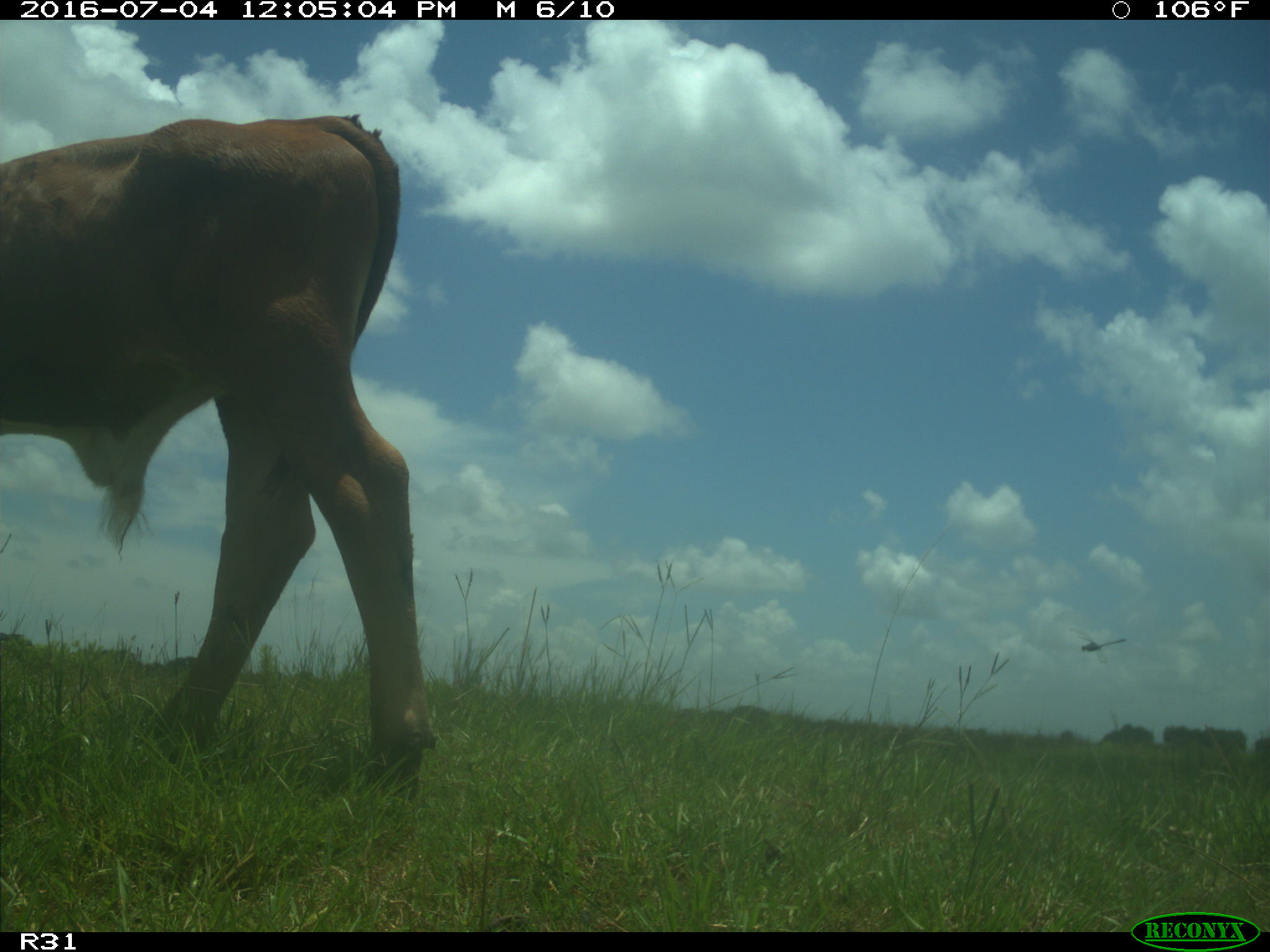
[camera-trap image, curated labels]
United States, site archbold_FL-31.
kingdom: Animalia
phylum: Chordata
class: Mammalia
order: Artiodactyla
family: Bovidae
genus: Bos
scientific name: Bos taurus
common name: domestic cow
Bos taurus (domestic cow).